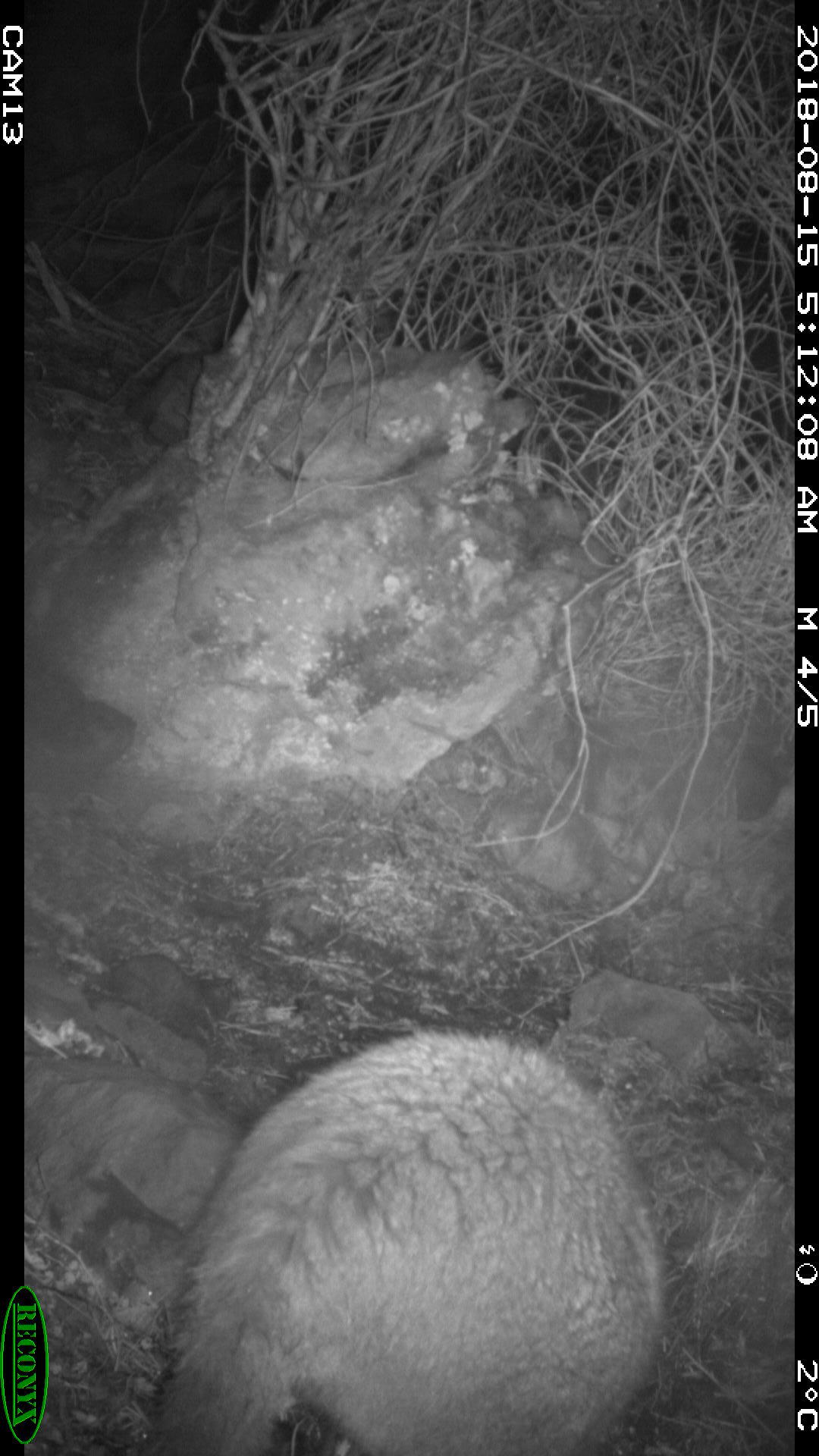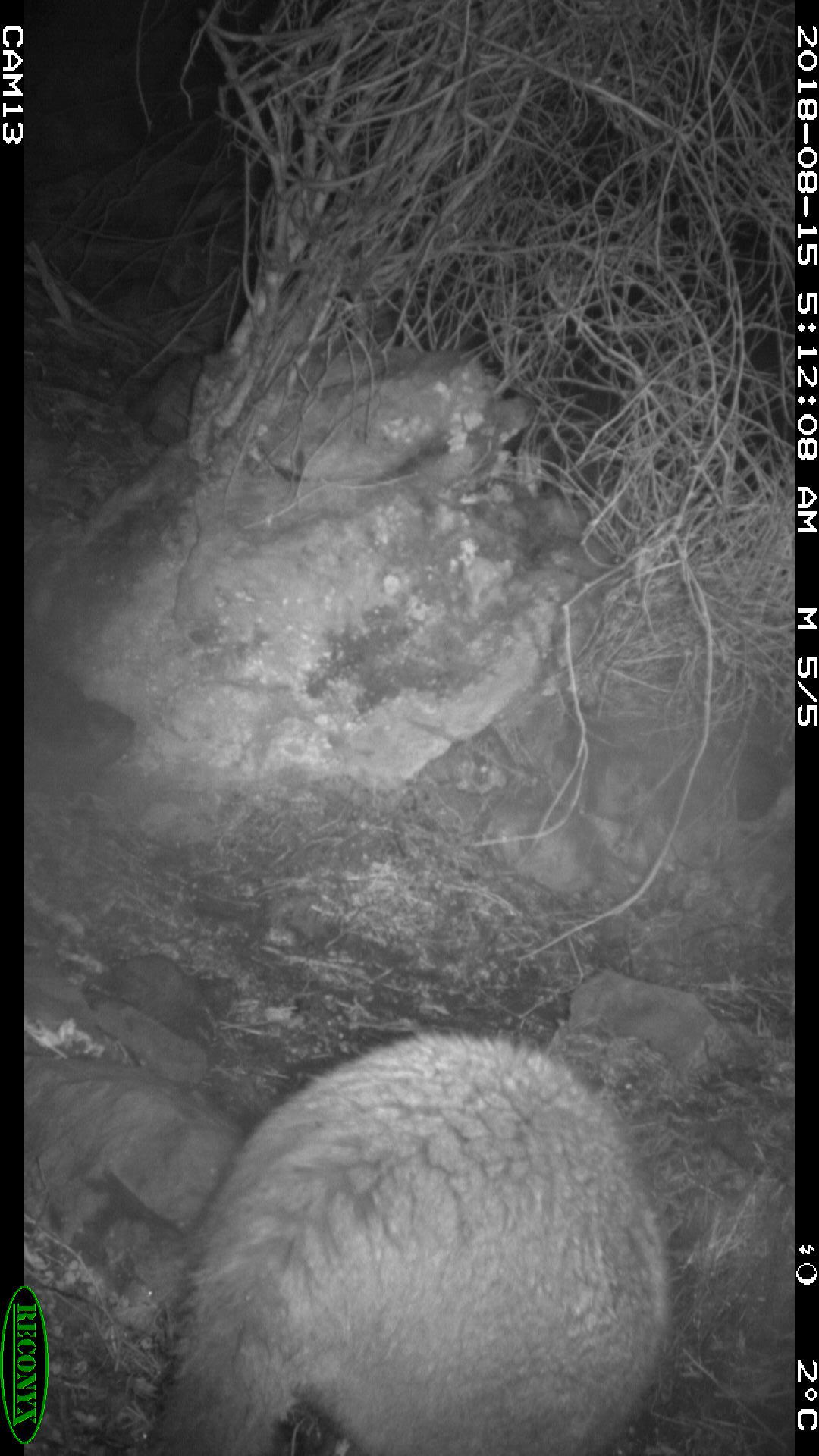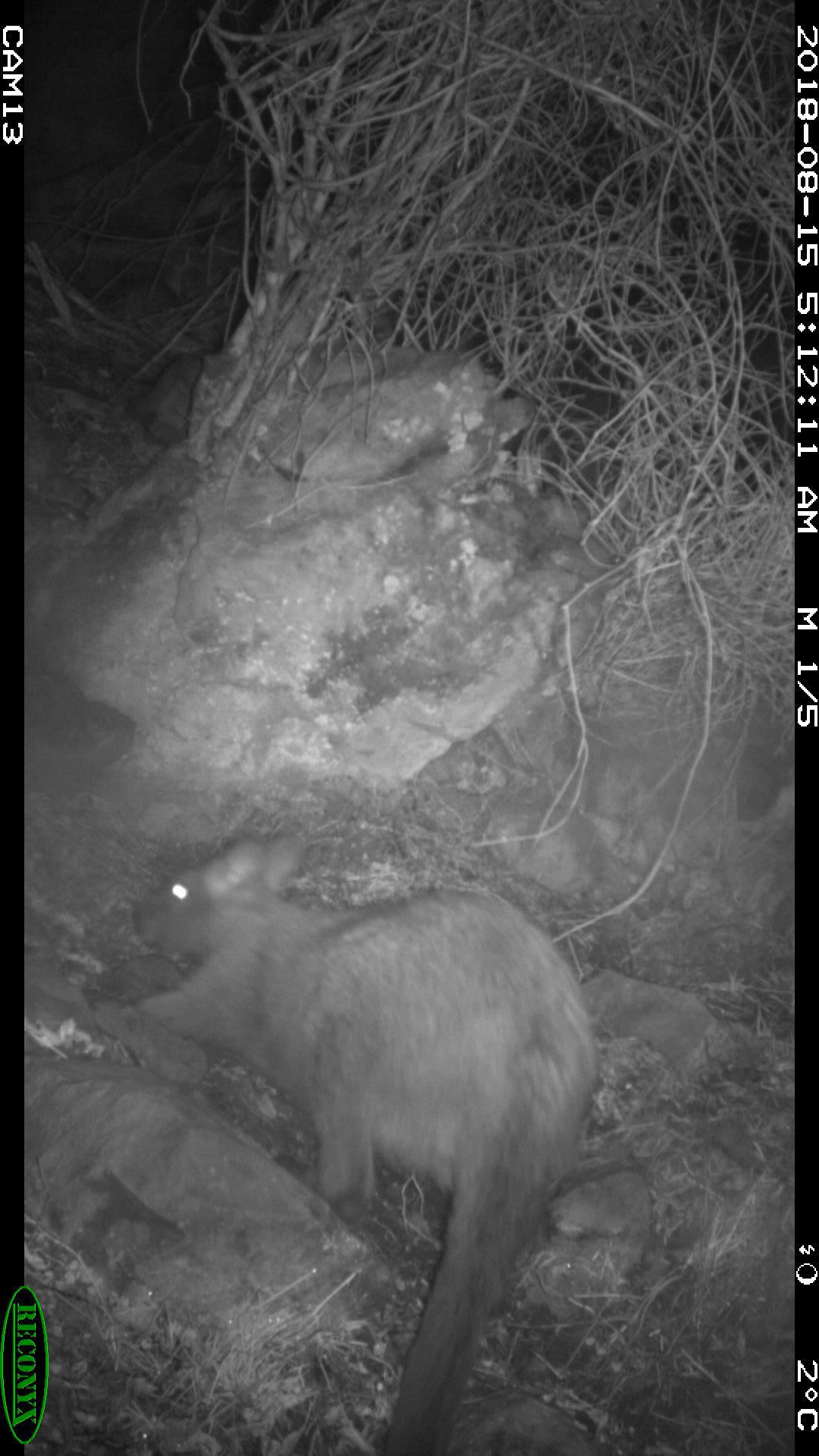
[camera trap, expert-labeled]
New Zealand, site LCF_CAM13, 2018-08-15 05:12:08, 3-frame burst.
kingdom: Animalia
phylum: Chordata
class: Mammalia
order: Diprotodontia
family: Macropodidae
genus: Notamacropus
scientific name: Notamacropus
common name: wallaby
Wallaby (Notamacropus).